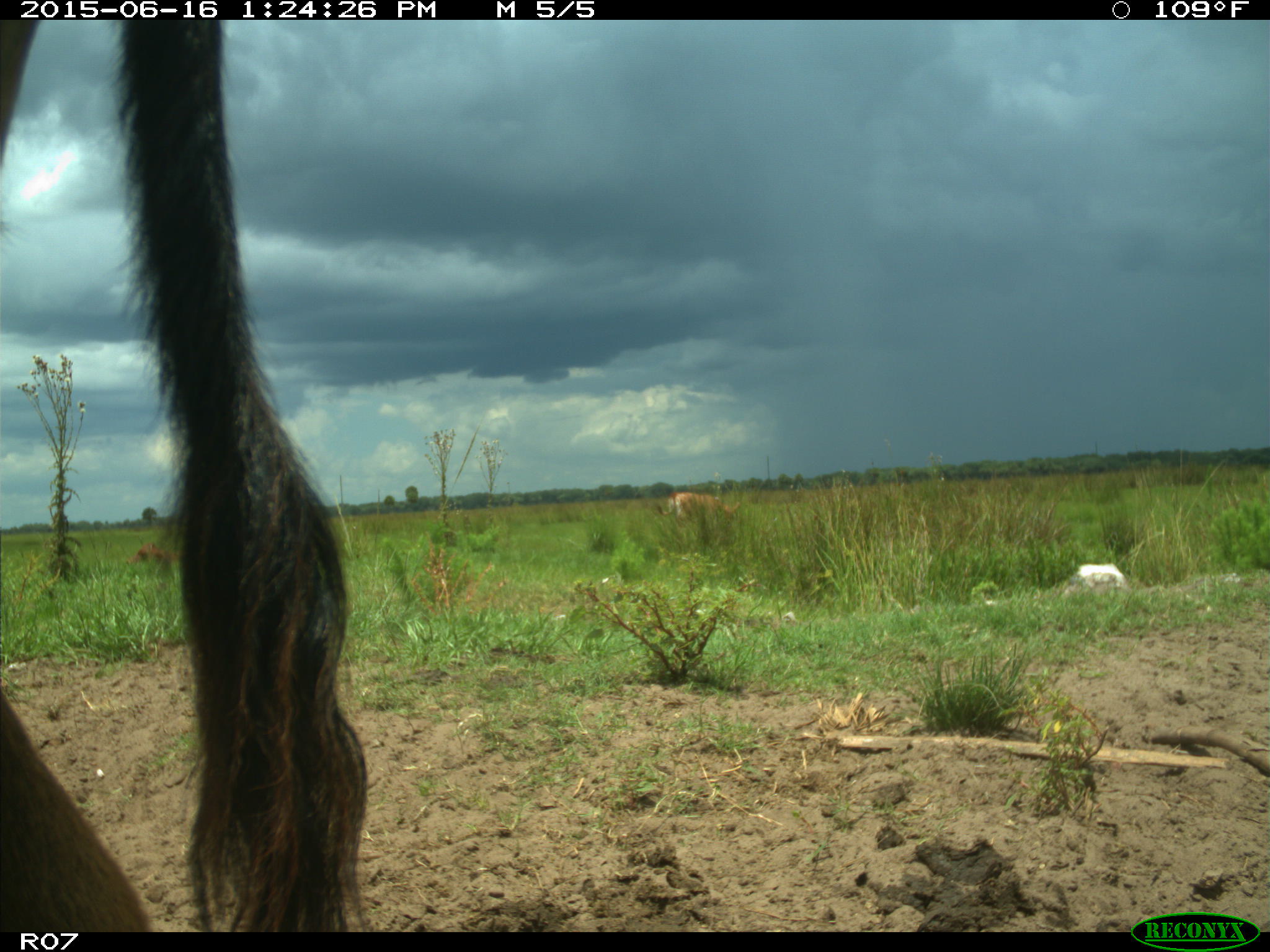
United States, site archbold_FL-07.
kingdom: Animalia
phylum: Chordata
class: Mammalia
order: Artiodactyla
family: Bovidae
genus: Bos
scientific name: Bos taurus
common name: domestic cow